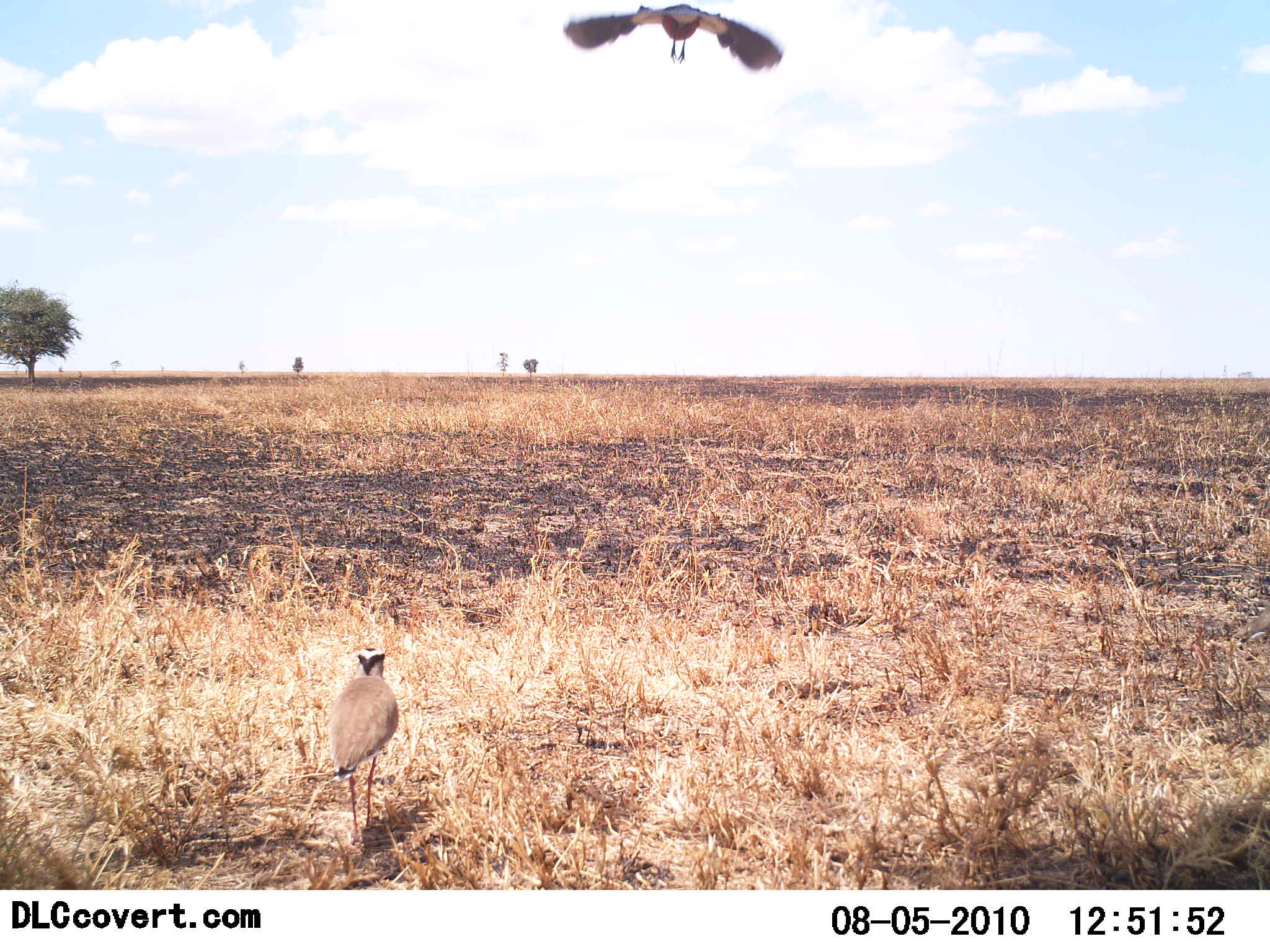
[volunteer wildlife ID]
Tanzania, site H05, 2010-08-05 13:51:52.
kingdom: Animalia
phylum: Chordata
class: Aves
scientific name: Aves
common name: bird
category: otherbird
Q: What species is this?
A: Otherbird (bird) (Aves).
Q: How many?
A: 2.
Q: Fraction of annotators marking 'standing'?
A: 61%.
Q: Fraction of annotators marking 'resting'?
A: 0%.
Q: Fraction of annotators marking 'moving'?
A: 78%.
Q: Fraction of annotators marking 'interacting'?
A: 6%.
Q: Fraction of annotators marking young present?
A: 0%.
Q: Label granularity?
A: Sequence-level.